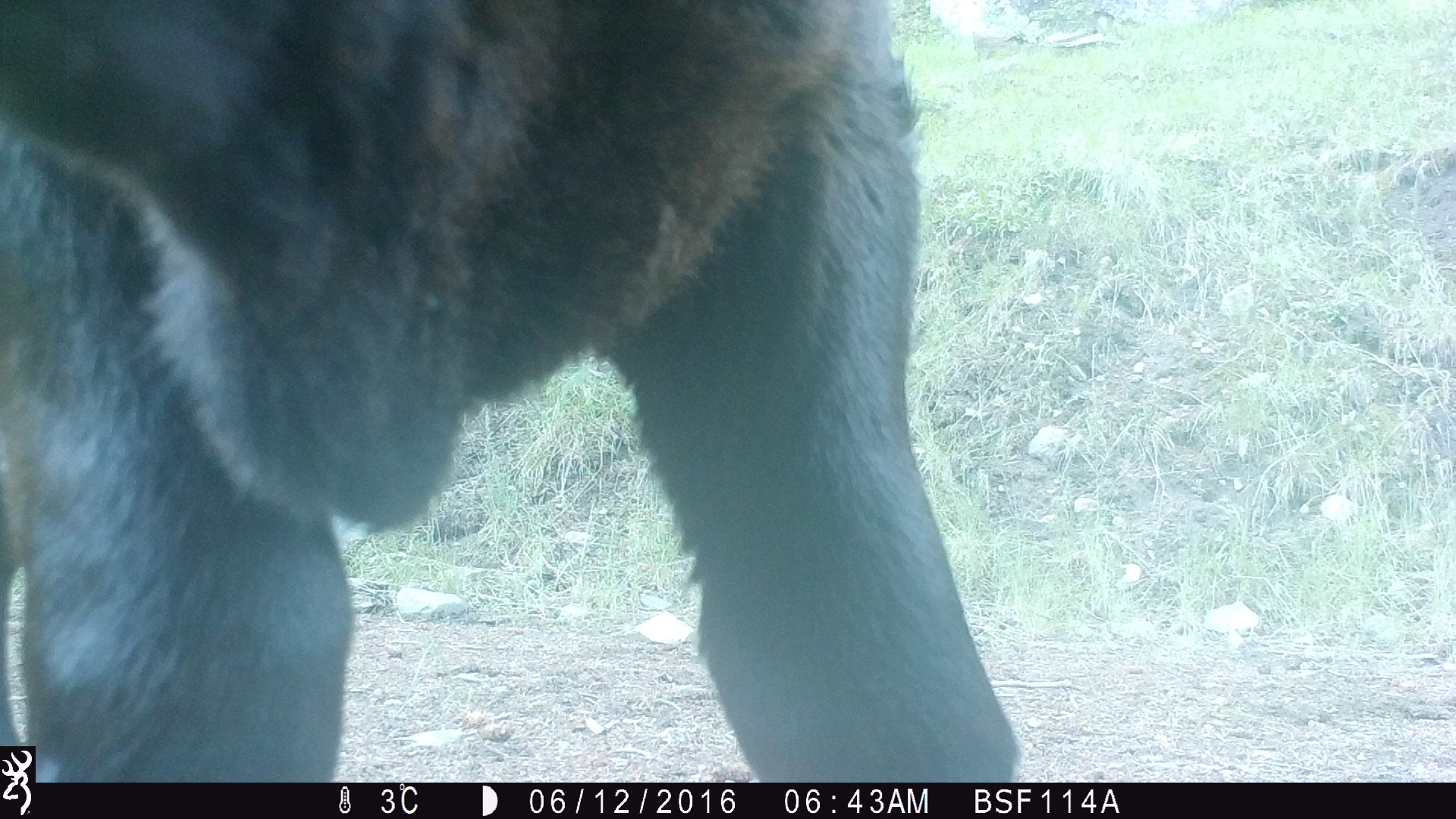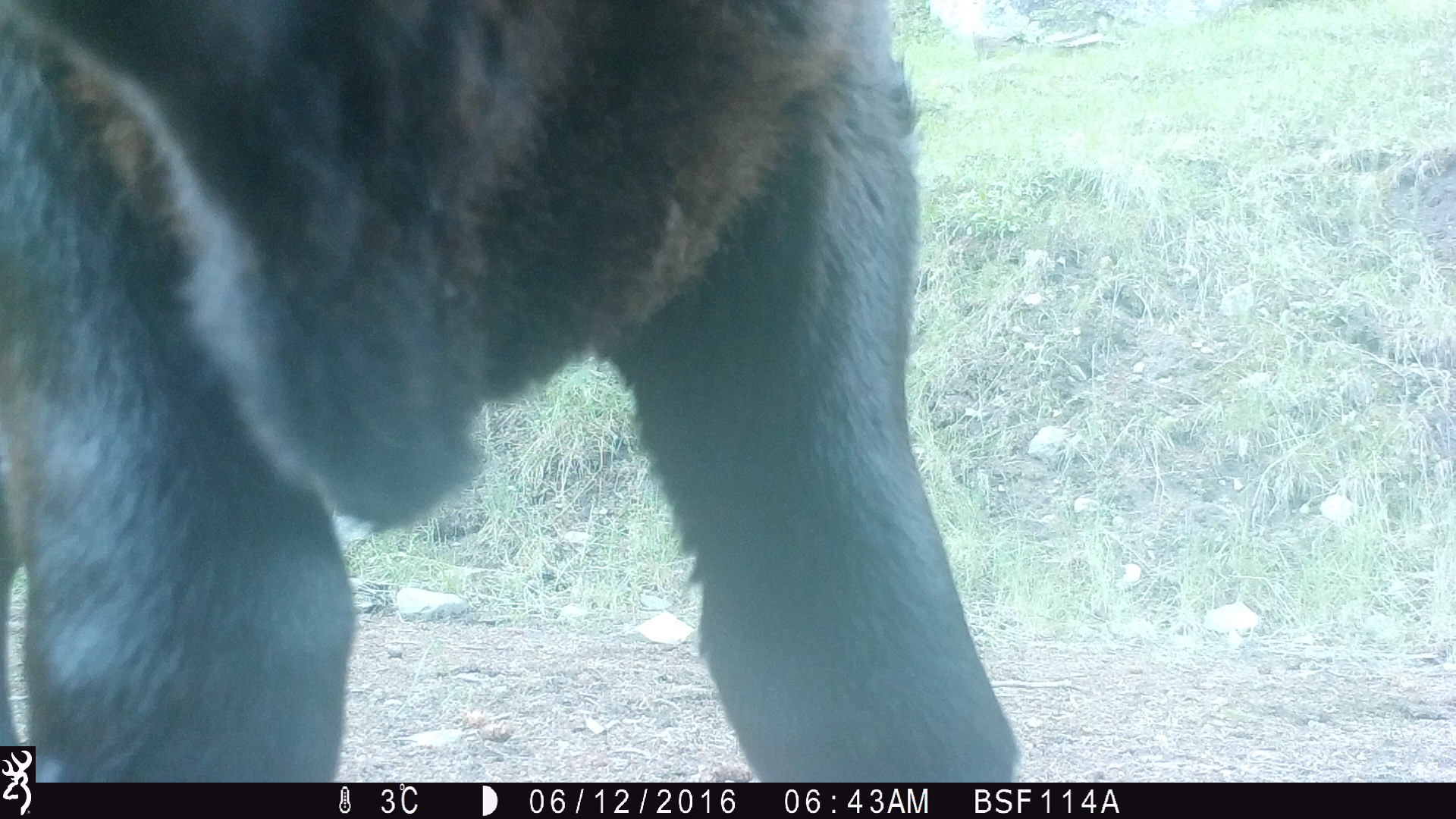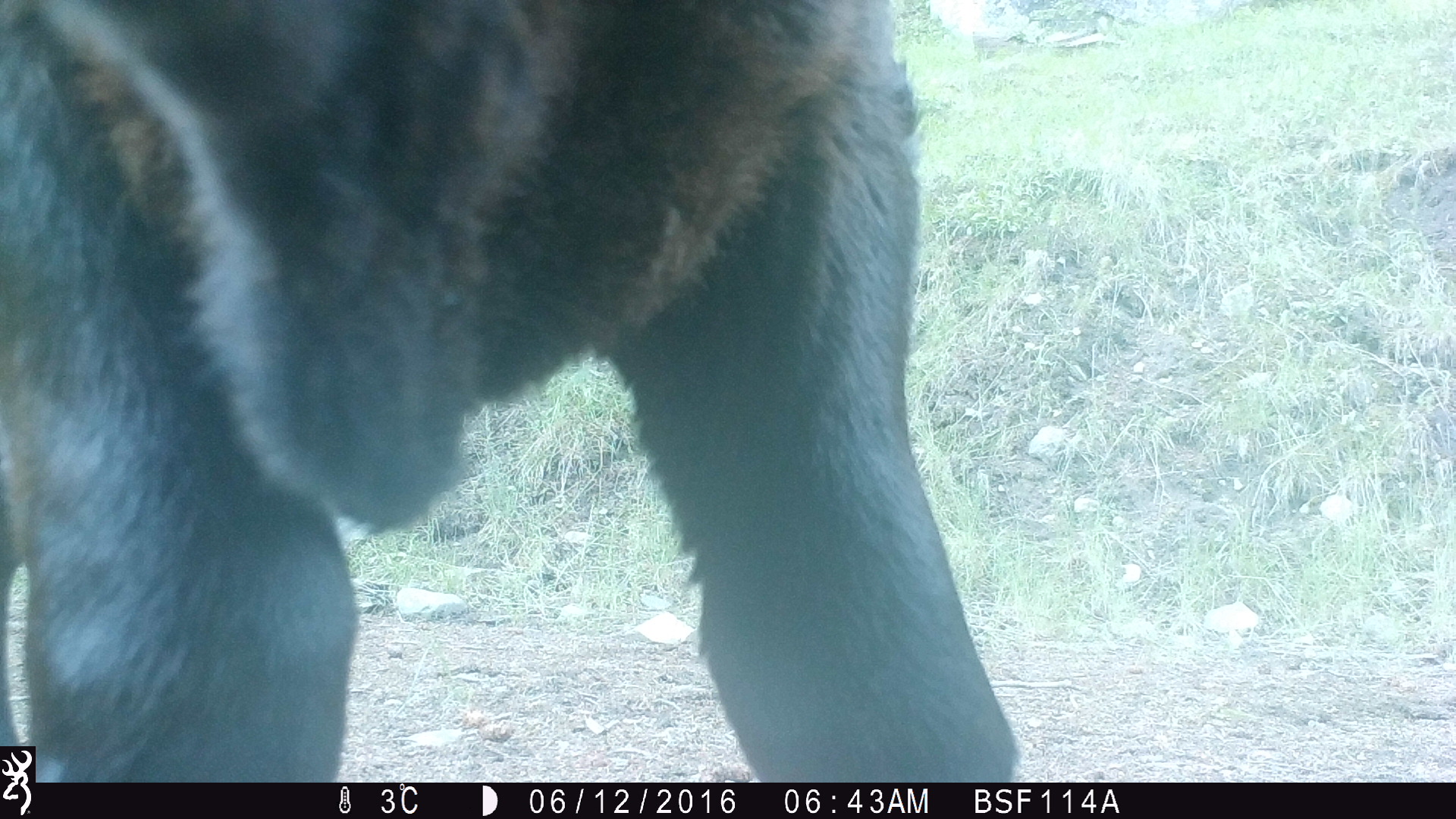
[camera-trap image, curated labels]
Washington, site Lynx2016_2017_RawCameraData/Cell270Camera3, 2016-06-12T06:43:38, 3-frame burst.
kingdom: Animalia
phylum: Chordata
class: Mammalia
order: Artiodactyla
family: Bovidae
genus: Bos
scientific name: Bos taurus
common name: domestic cattle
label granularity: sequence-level